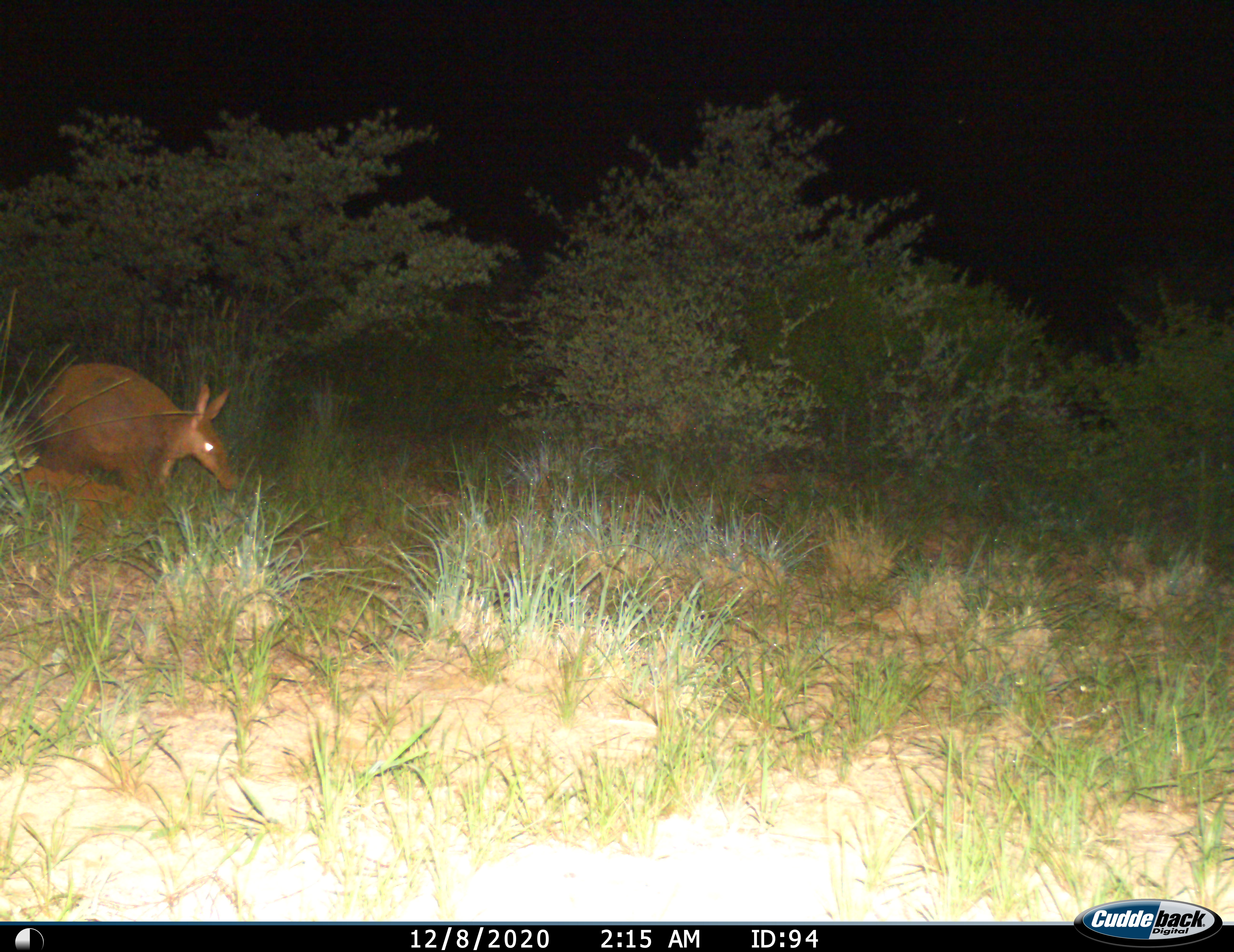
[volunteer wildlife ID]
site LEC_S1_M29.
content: unidentified animal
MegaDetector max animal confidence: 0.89